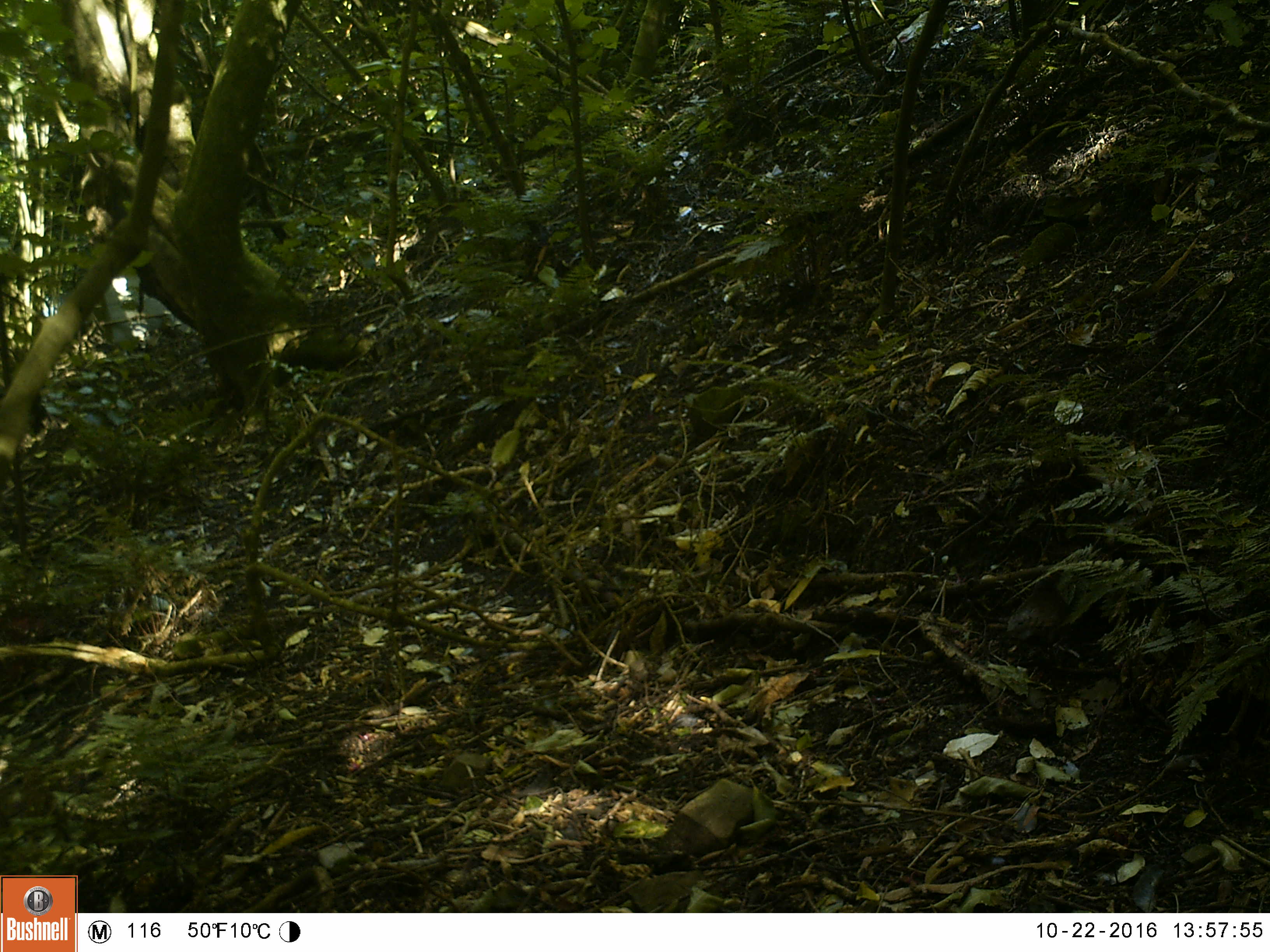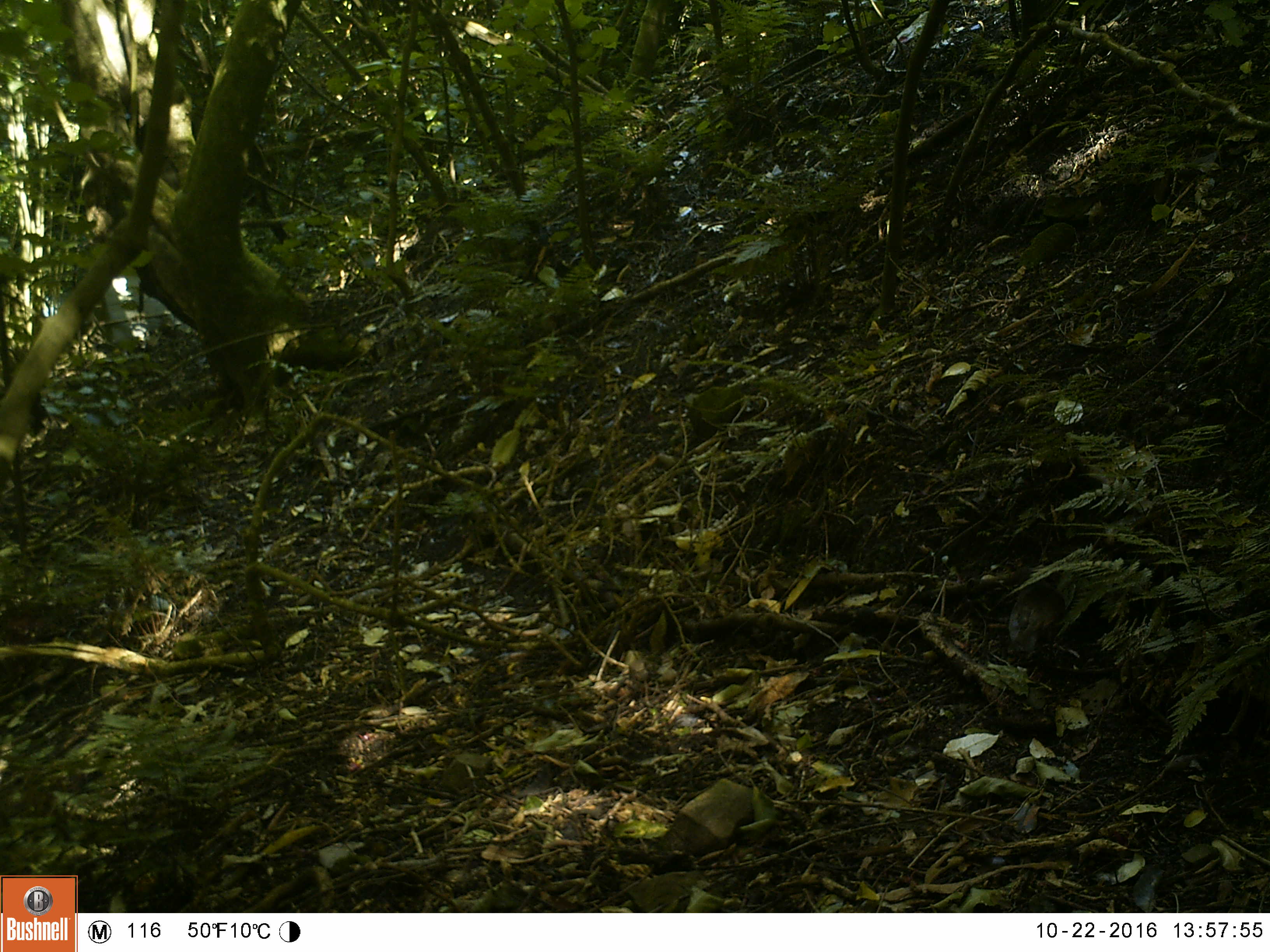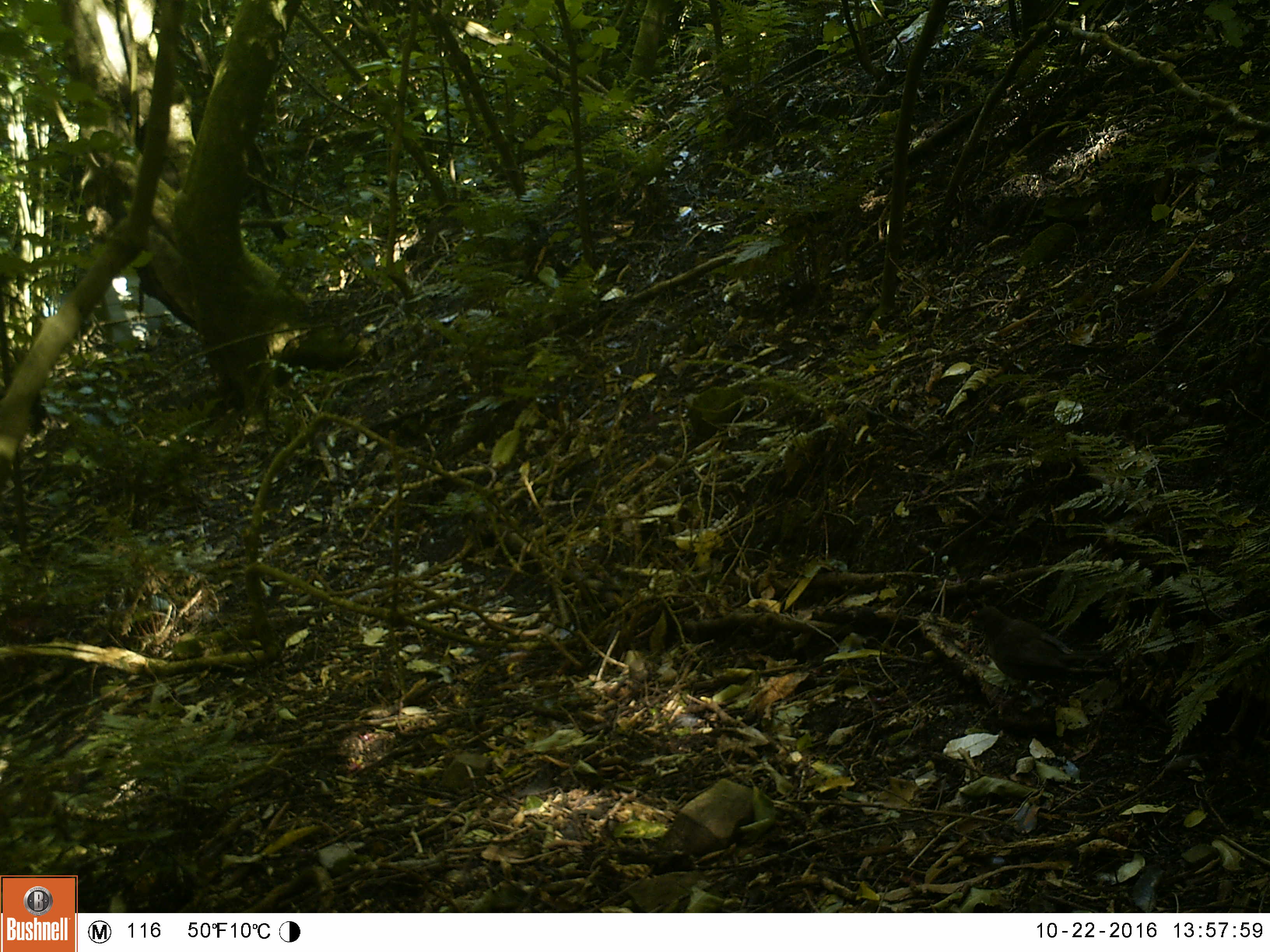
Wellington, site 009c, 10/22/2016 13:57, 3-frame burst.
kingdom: Animalia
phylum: Chordata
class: Aves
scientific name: Aves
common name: bird